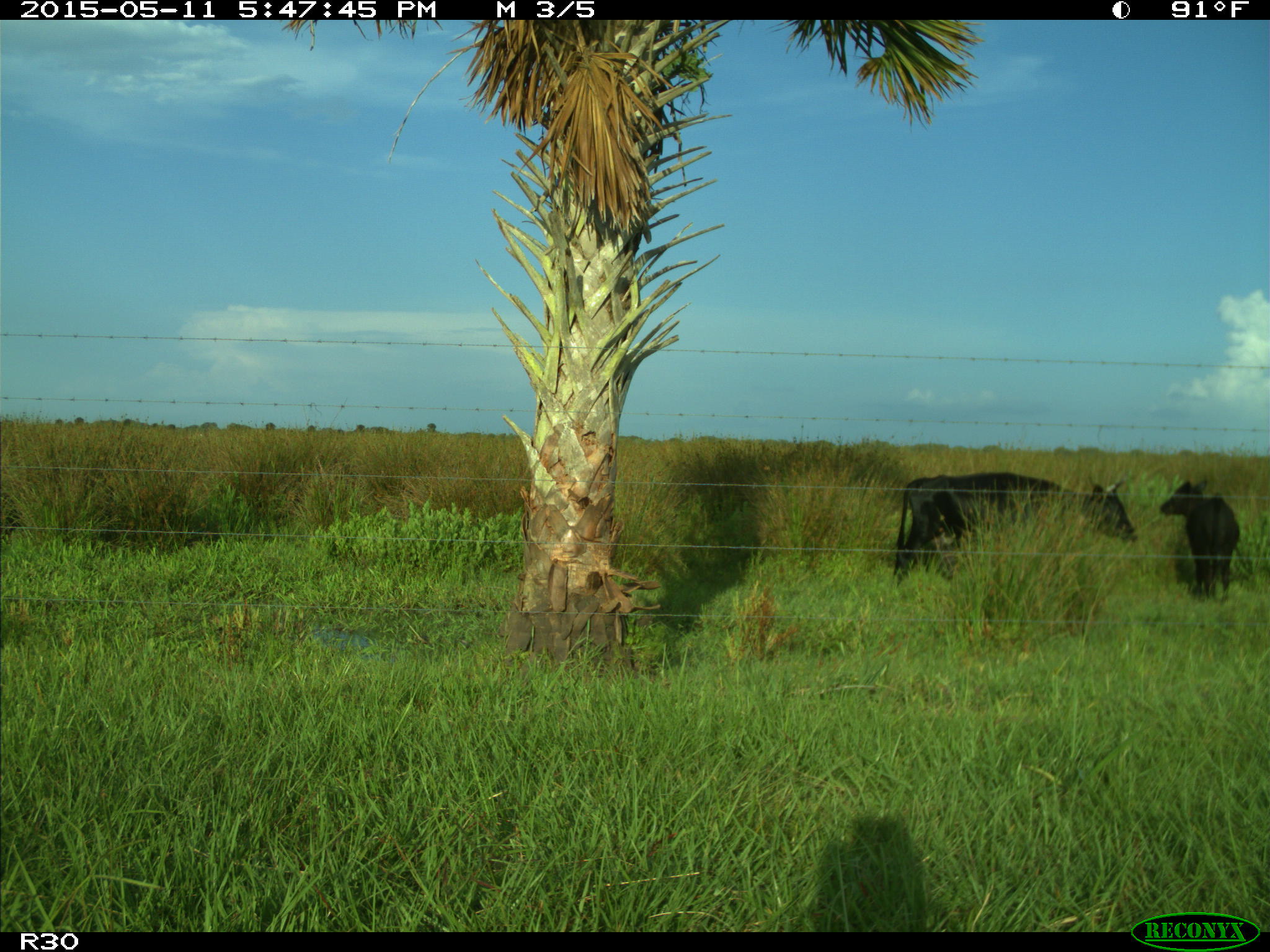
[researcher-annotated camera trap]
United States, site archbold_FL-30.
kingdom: Animalia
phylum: Chordata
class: Mammalia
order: Artiodactyla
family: Bovidae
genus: Bos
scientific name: Bos taurus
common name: domestic cow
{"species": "Bos taurus (domestic cow)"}